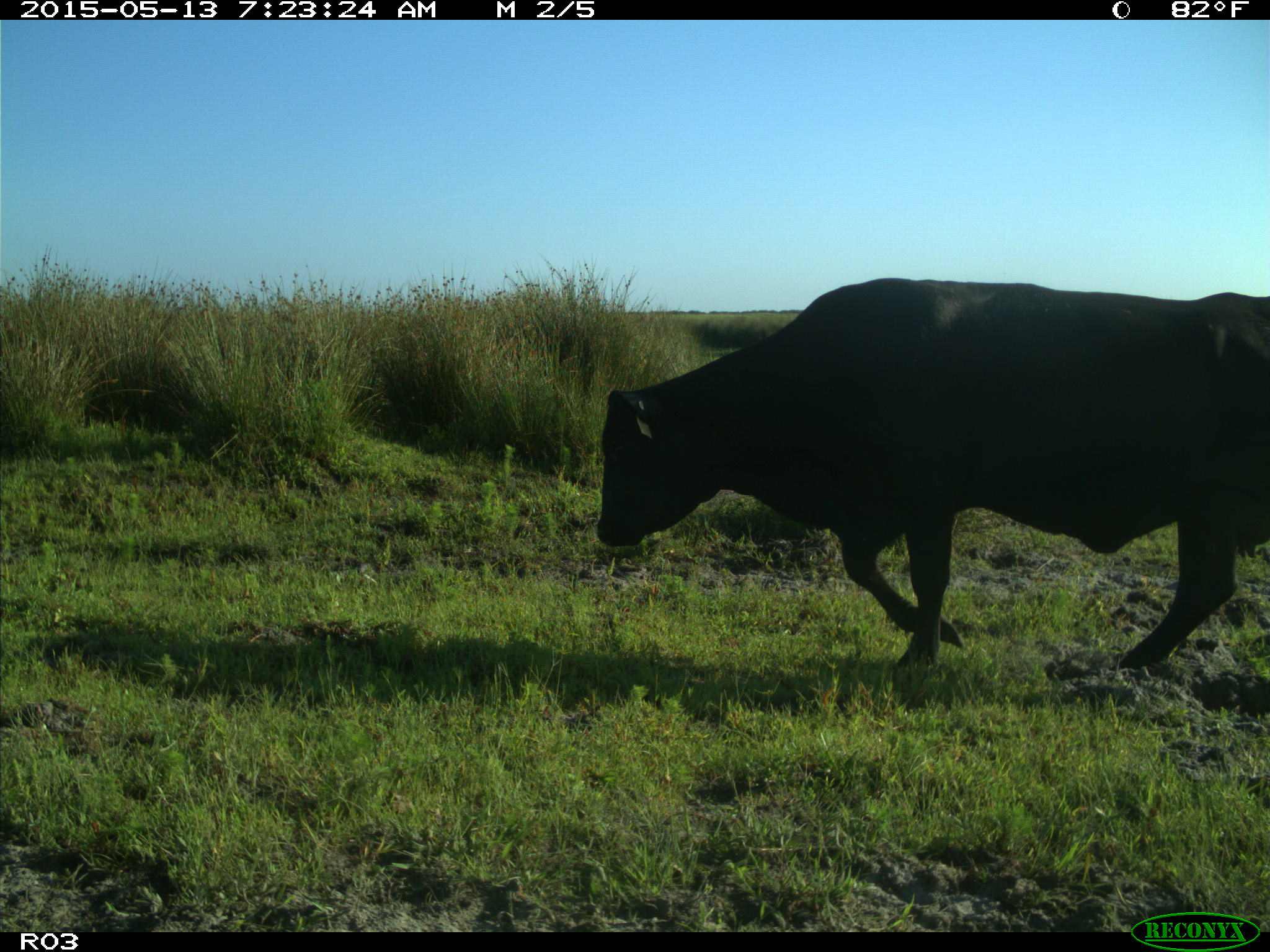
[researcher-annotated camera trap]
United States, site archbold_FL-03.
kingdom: Animalia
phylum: Chordata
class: Mammalia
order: Artiodactyla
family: Bovidae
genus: Bos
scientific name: Bos taurus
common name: domestic cow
Bos taurus (domestic cow).